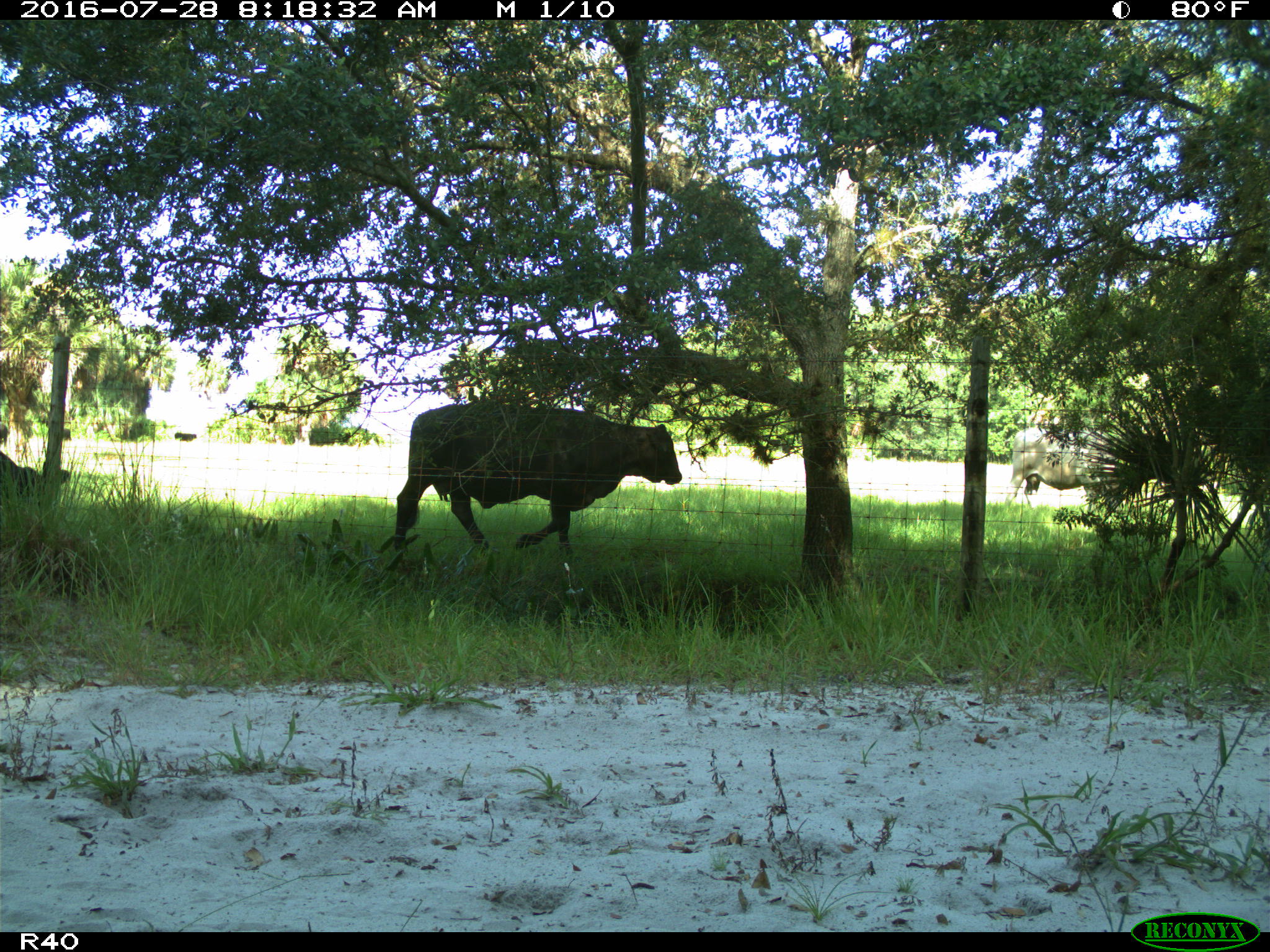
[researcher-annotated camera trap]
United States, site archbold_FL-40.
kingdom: Animalia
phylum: Chordata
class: Mammalia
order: Artiodactyla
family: Bovidae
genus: Bos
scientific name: Bos taurus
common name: domestic cow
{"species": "Bos taurus (domestic cow)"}